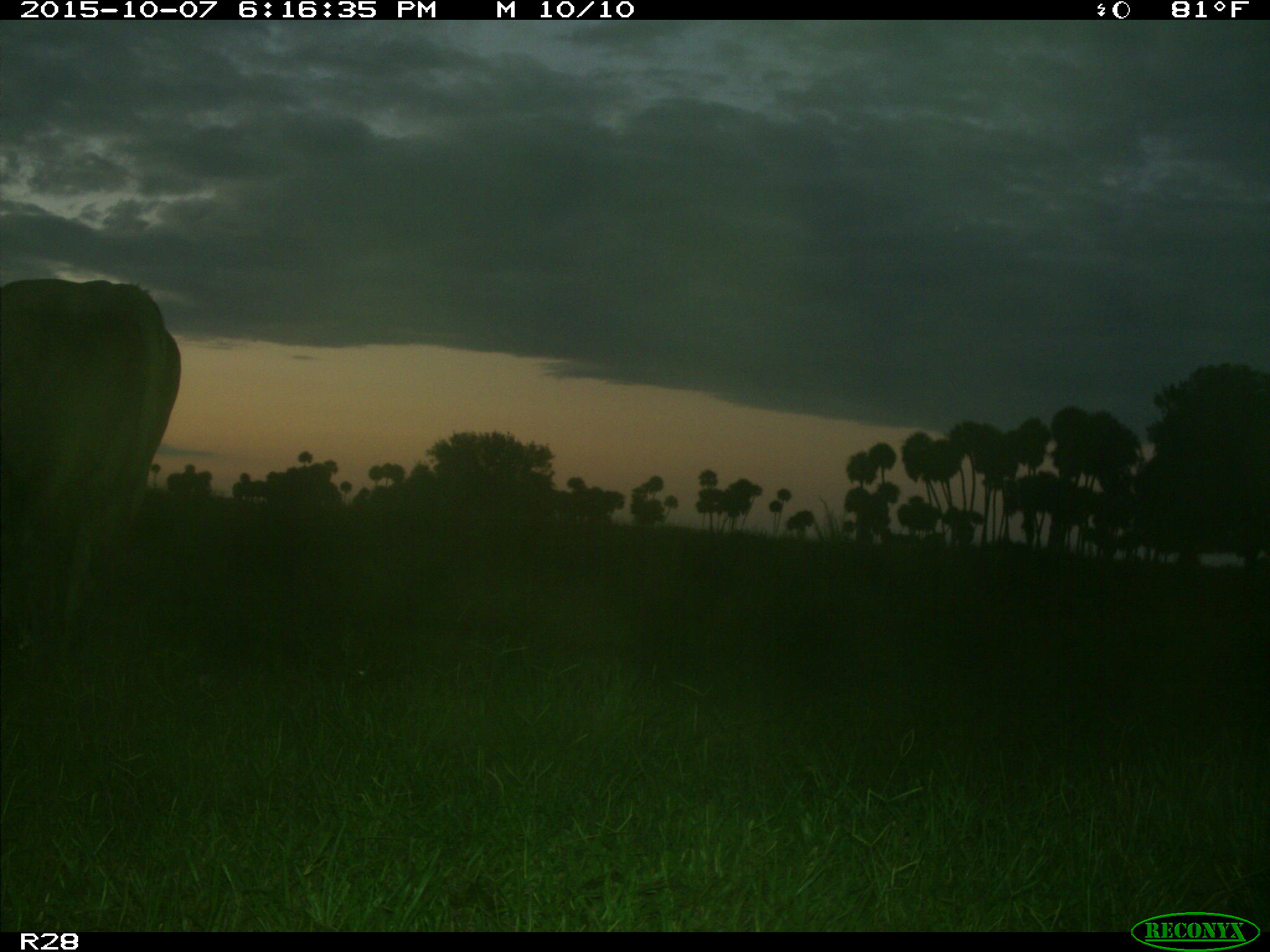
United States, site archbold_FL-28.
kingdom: Animalia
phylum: Chordata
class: Mammalia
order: Artiodactyla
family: Bovidae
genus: Bos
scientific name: Bos taurus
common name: domestic cow